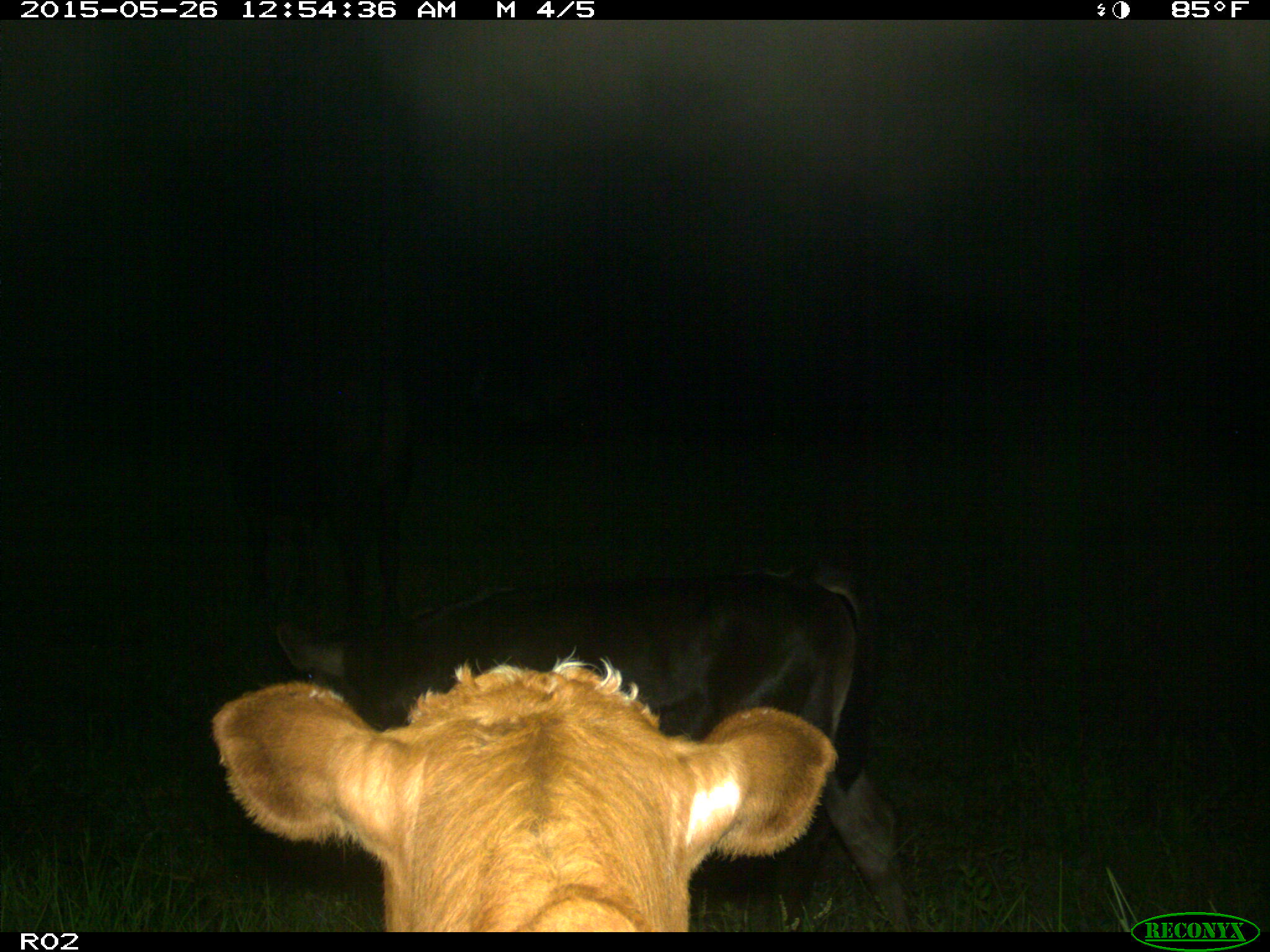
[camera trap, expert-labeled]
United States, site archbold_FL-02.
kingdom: Animalia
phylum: Chordata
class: Mammalia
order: Artiodactyla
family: Bovidae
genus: Bos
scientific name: Bos taurus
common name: domestic cow